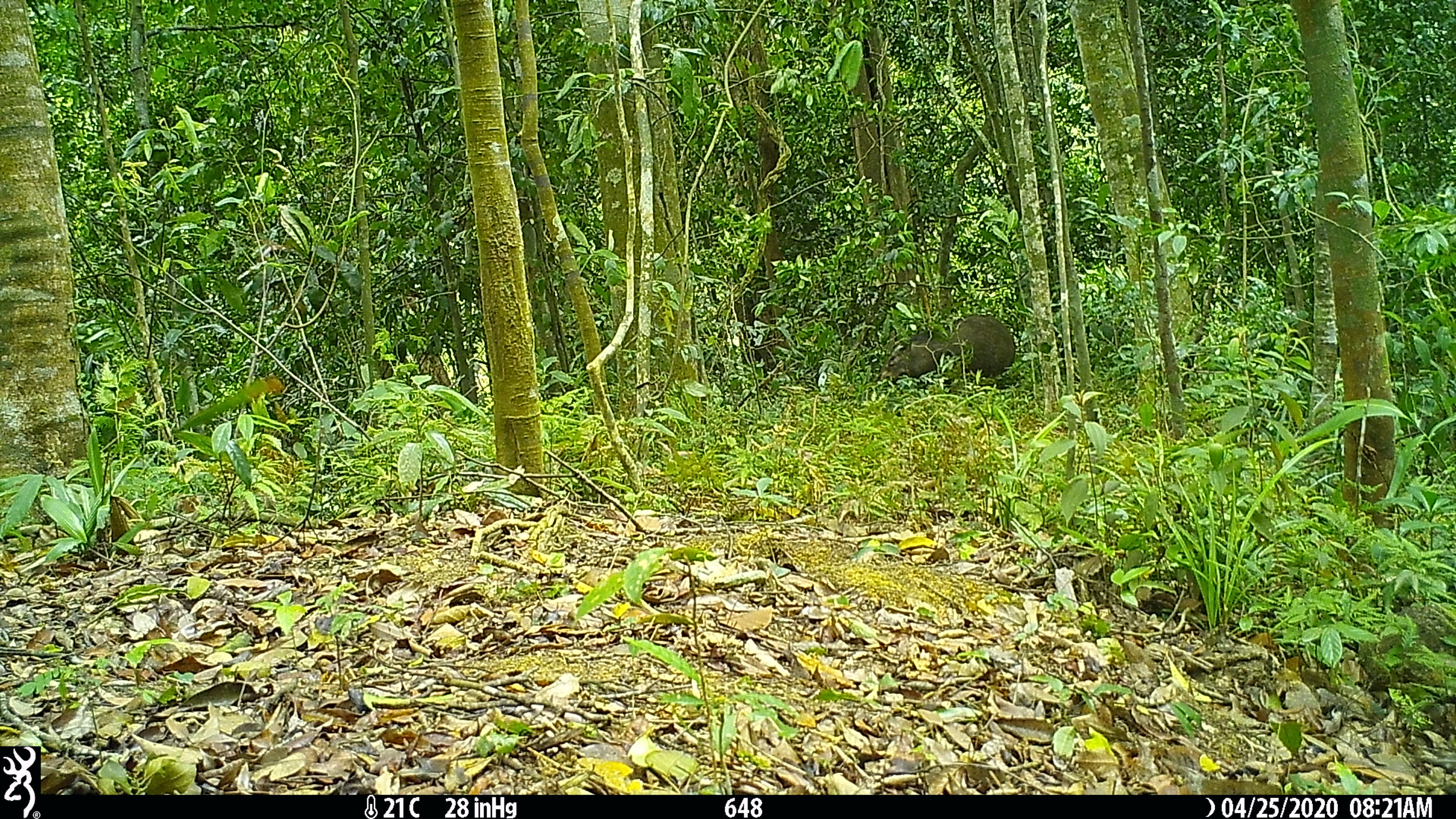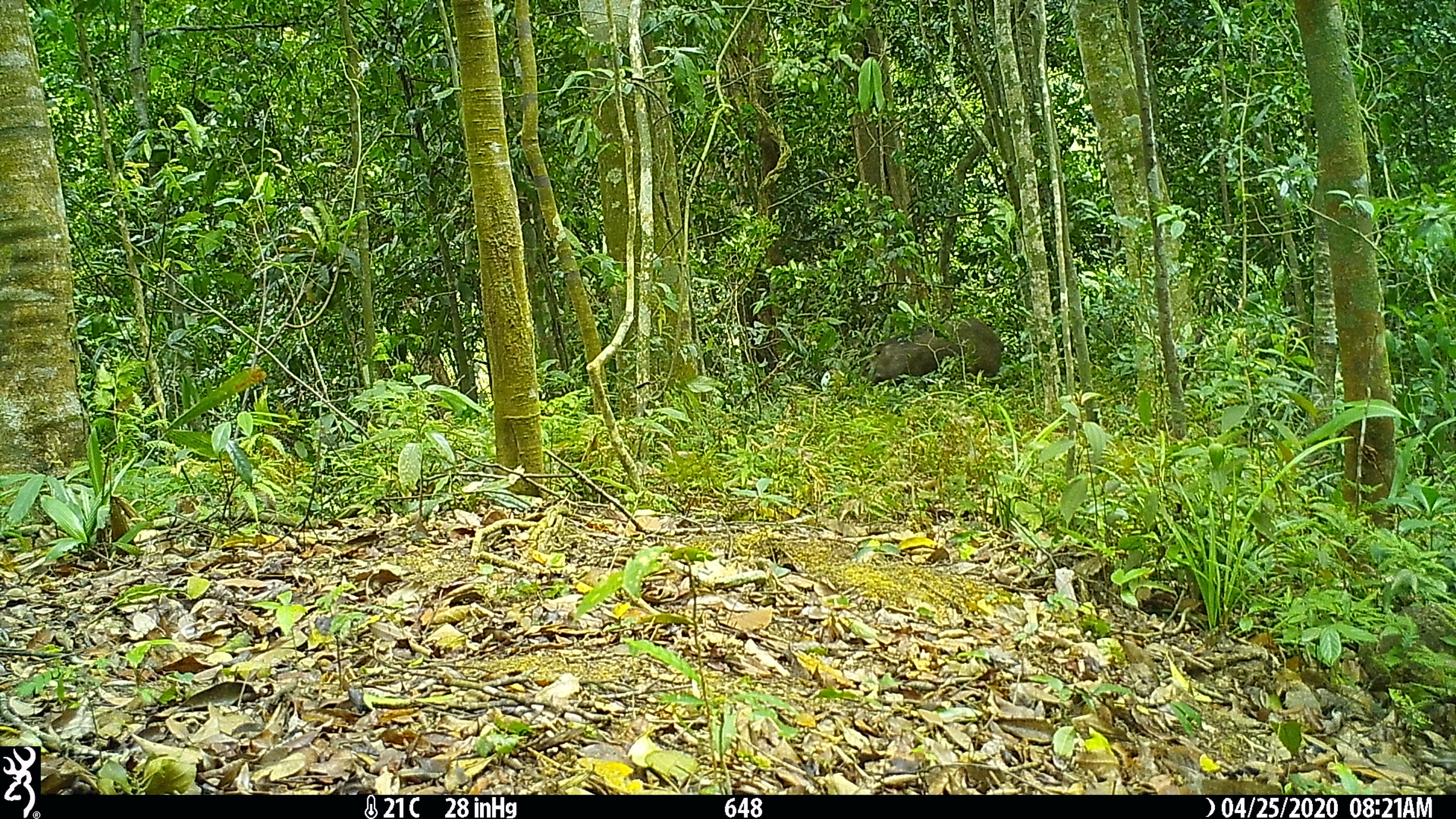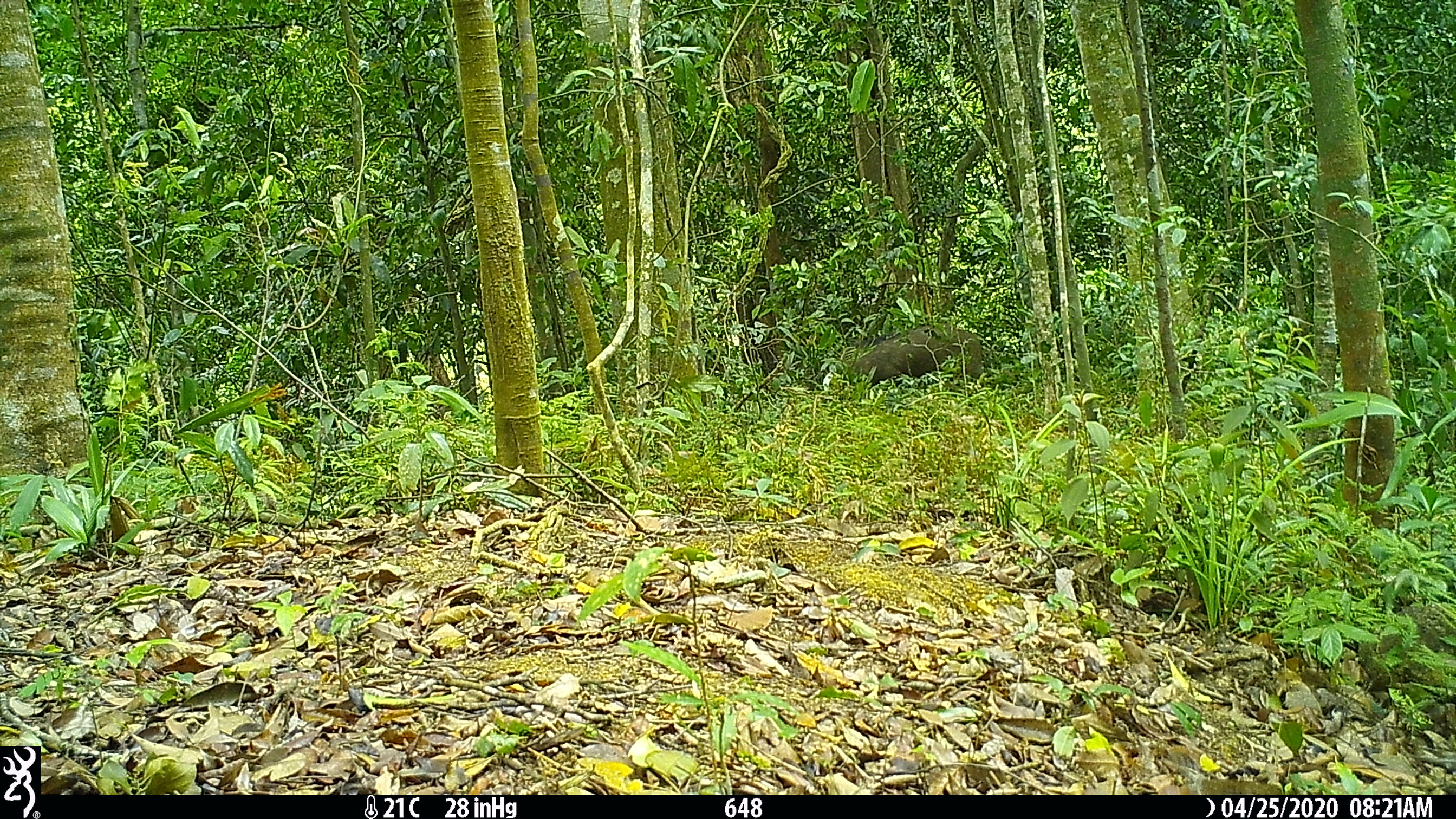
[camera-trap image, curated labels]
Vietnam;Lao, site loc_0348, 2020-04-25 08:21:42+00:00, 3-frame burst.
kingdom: Animalia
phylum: Chordata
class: Mammalia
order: Artiodactyla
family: Suidae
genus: Sus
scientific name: Sus scrofa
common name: eurasian wild pig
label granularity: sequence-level